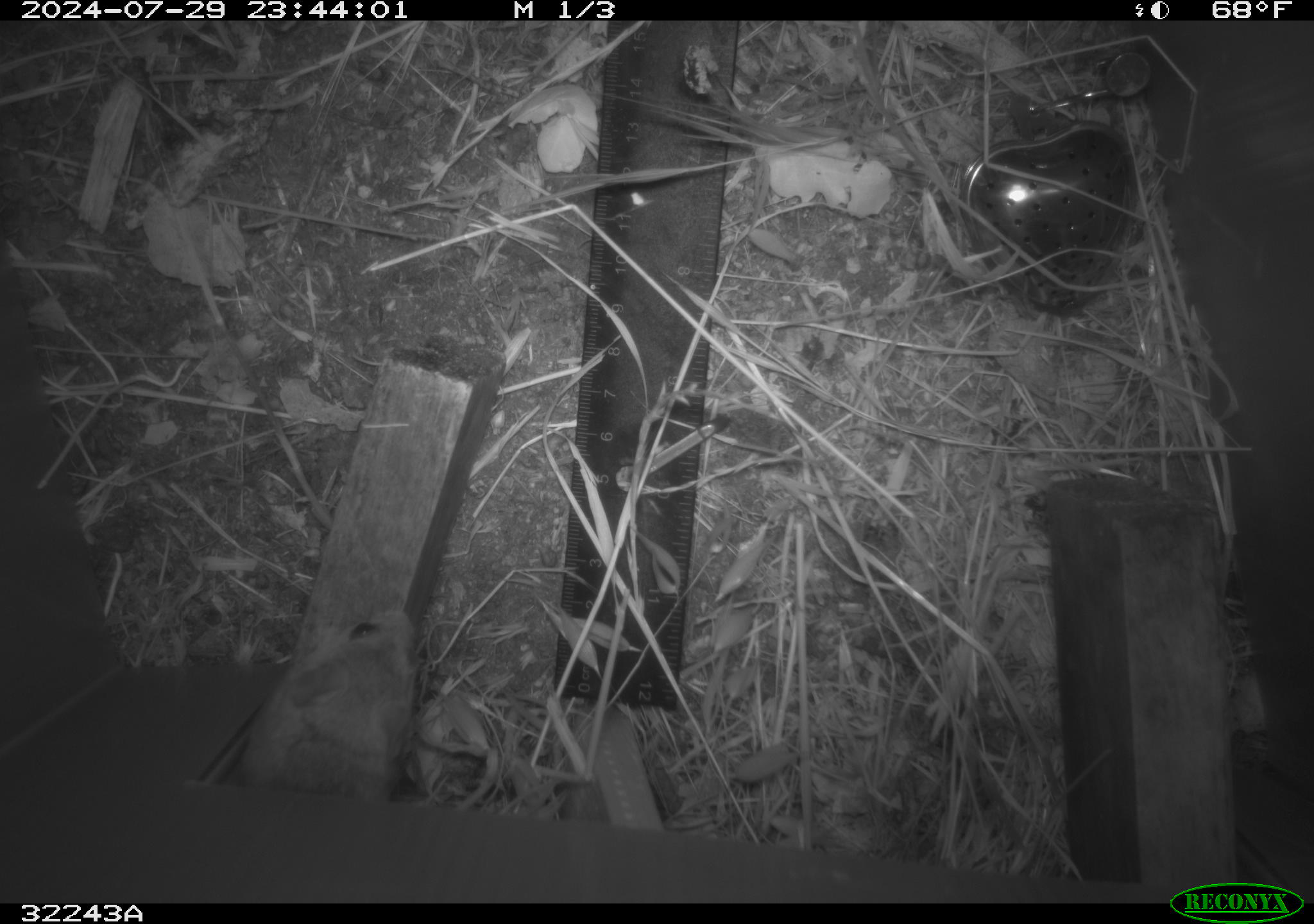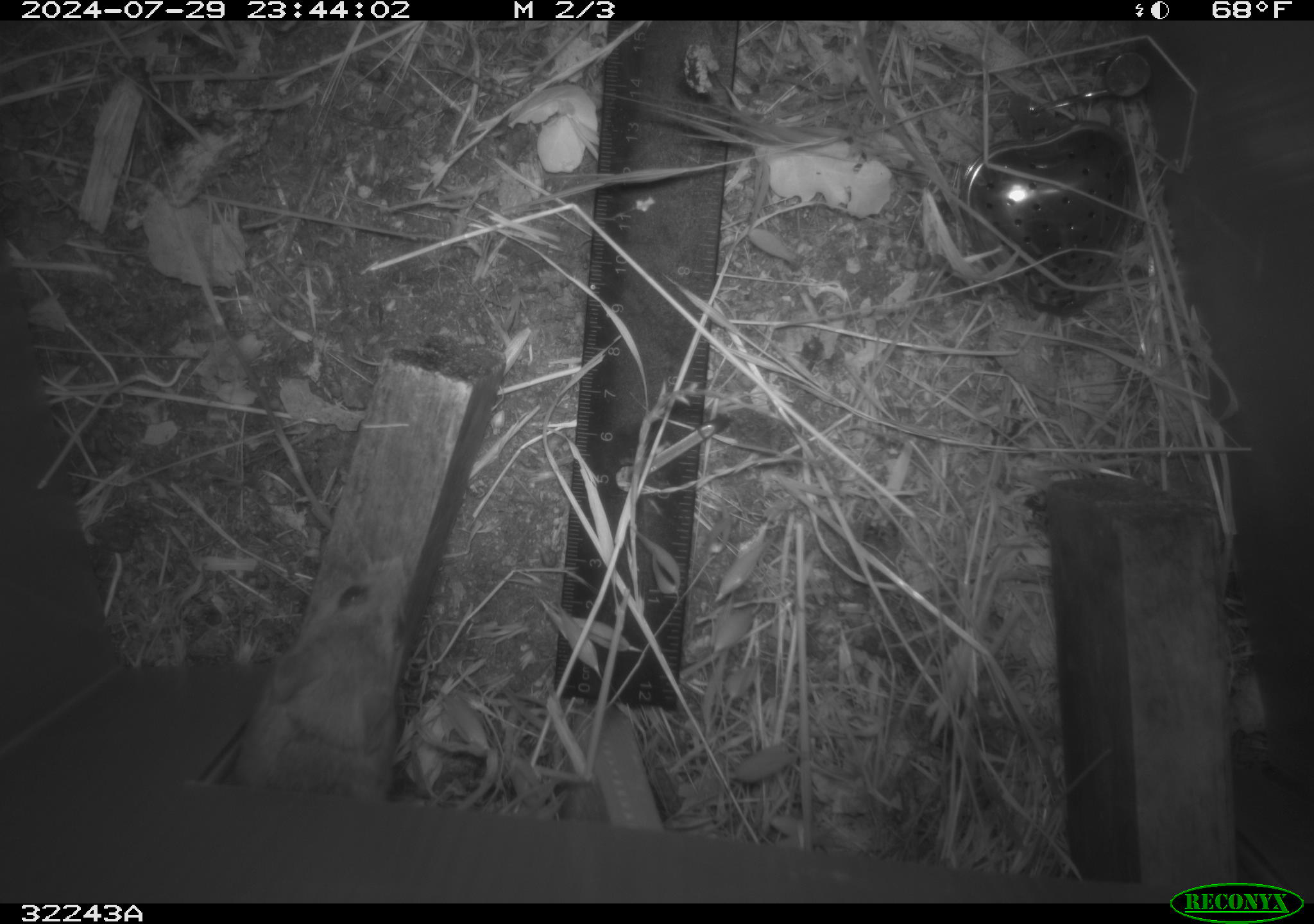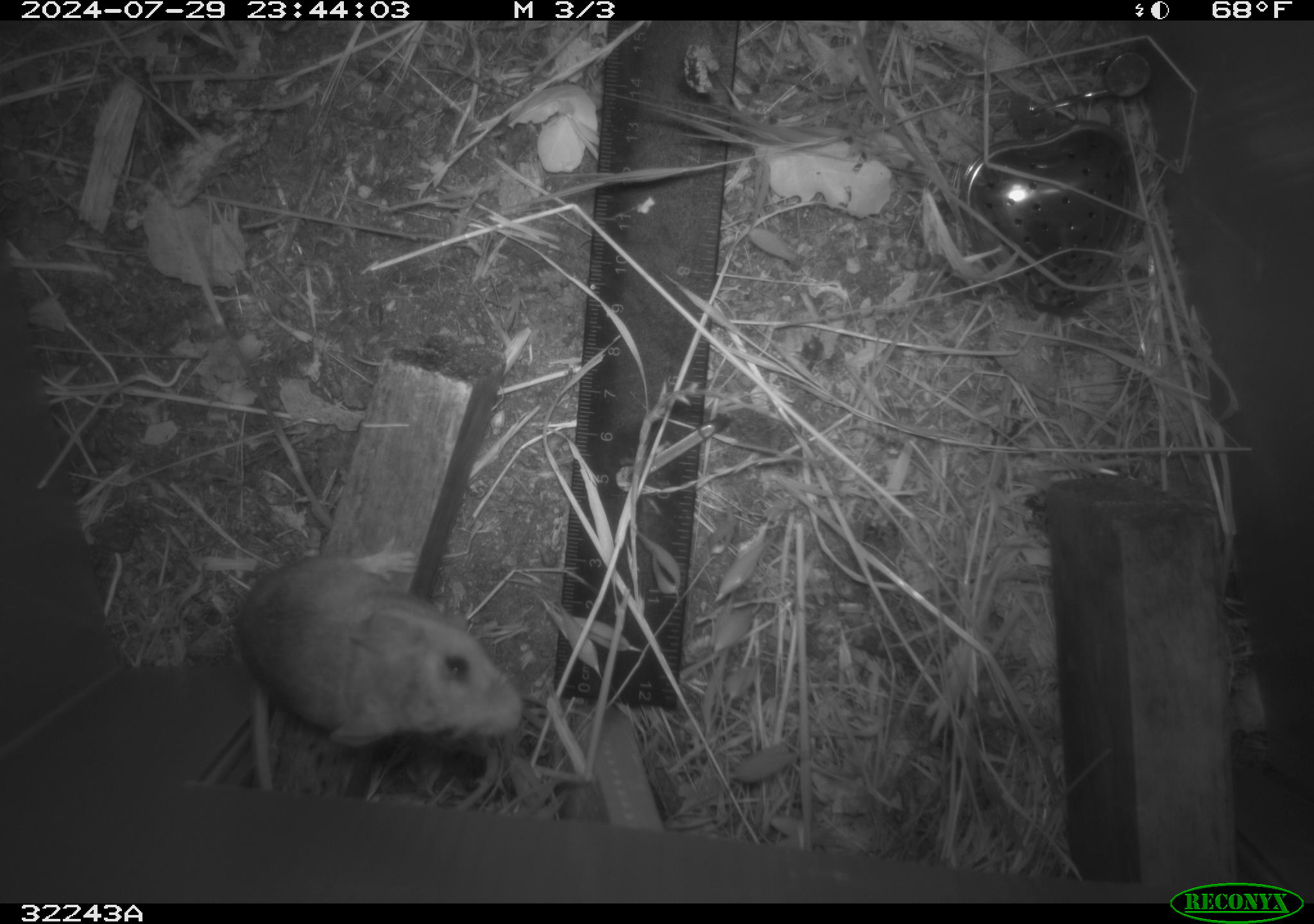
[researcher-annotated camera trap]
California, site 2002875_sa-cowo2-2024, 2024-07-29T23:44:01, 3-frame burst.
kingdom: Animalia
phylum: Chordata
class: Mammalia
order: Rodentia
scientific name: Rodentia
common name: rodent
Rodent (Rodentia).